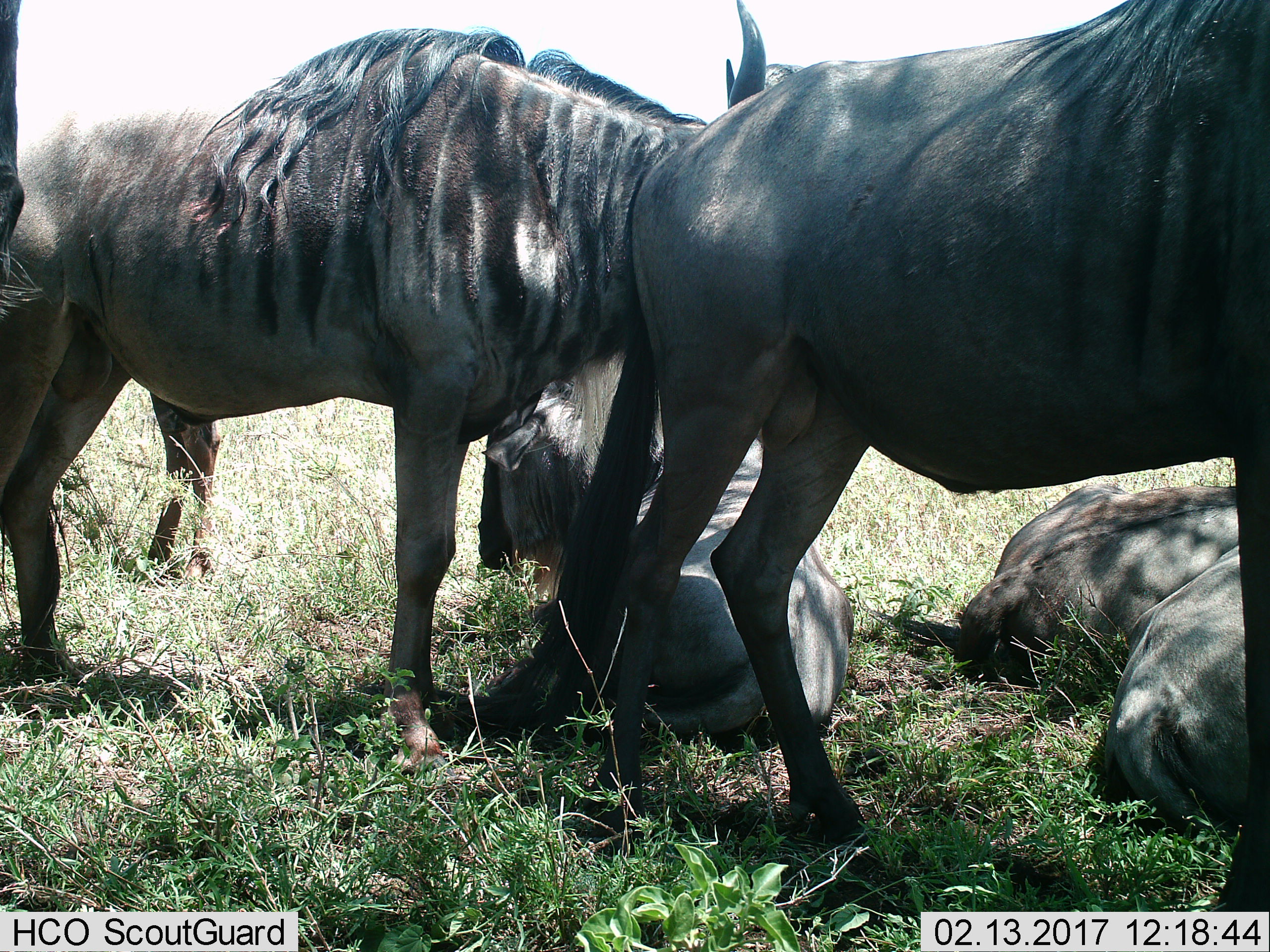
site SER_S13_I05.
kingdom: Animalia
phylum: Chordata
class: Mammalia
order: Artiodactyla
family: Bovidae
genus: Connochaetes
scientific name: Connochaetes taurinus taurinus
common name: blue wildebeest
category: wildebeestblue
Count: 5.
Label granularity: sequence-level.